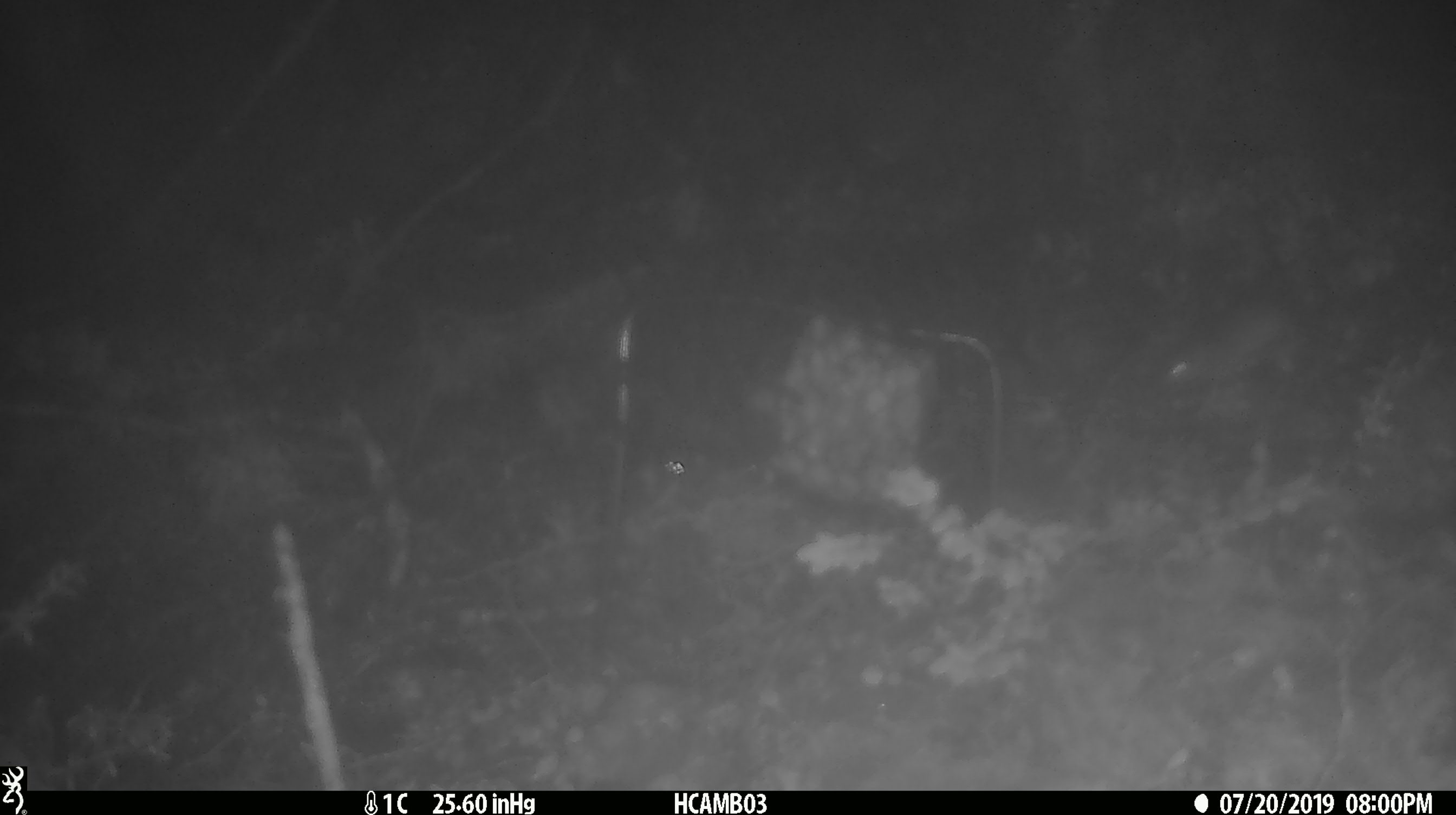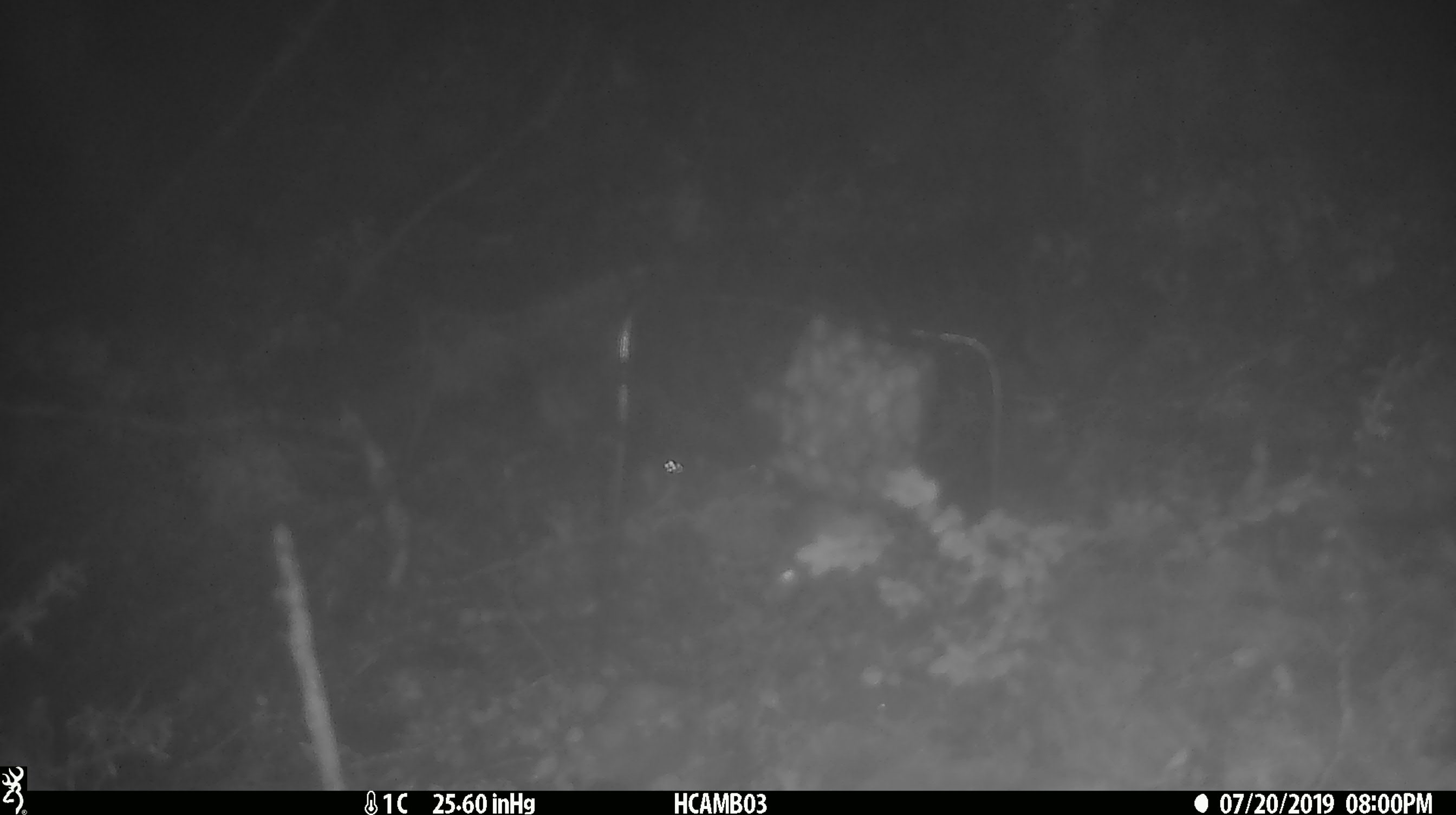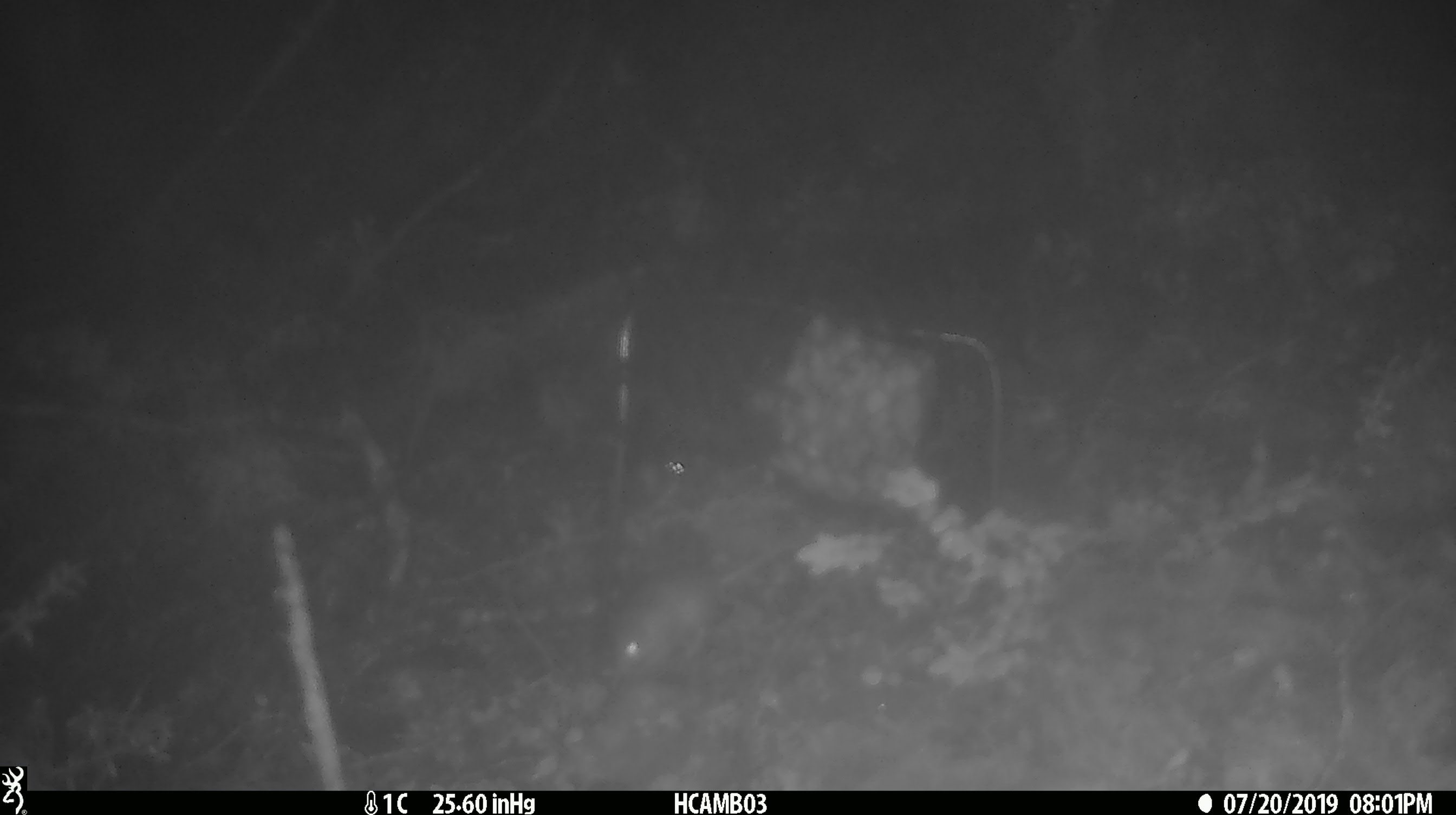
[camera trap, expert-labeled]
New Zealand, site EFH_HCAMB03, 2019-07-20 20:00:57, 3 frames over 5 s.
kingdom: Animalia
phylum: Chordata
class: Mammalia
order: Rodentia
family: Muridae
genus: Mus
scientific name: Mus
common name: mouse